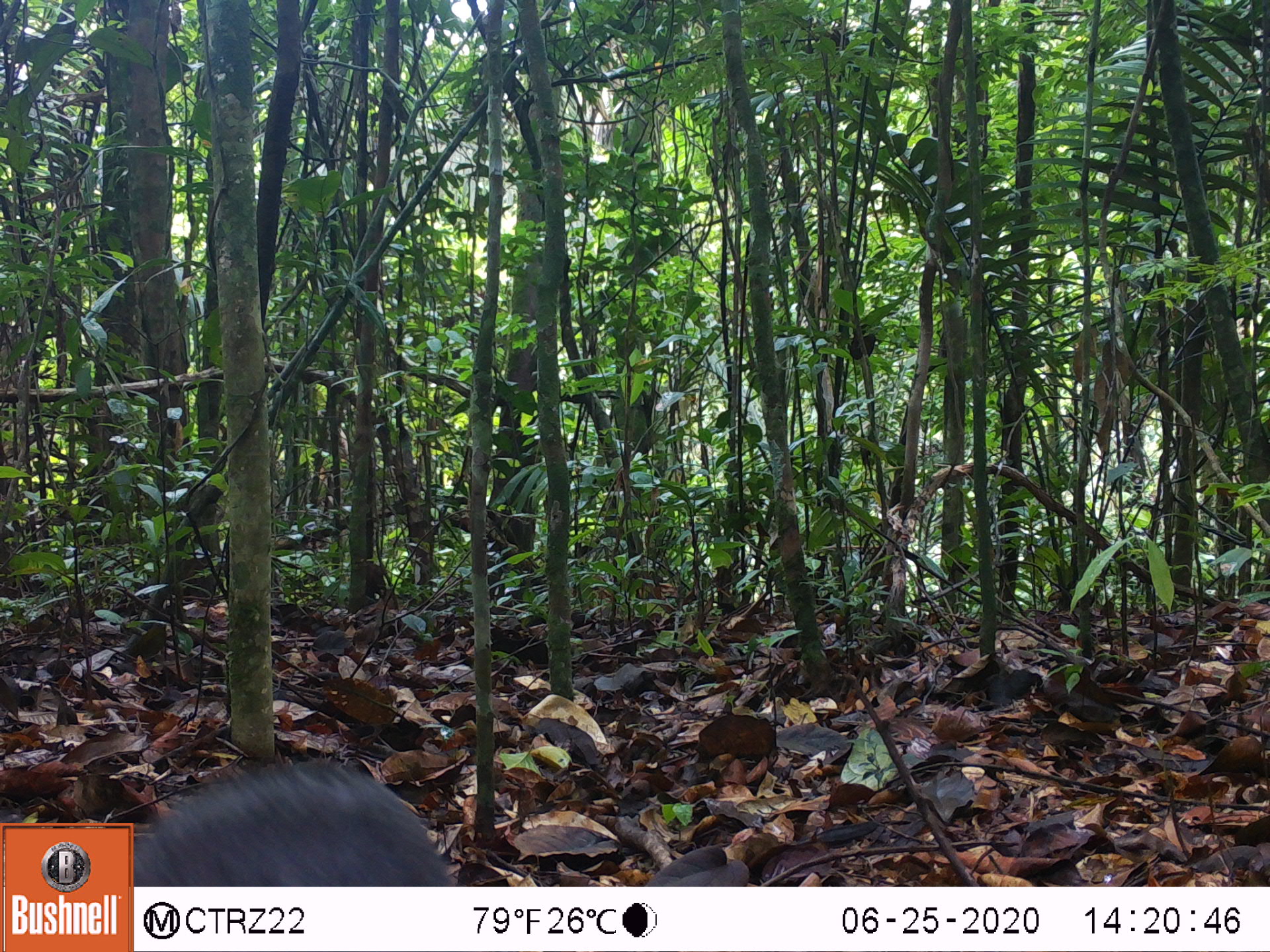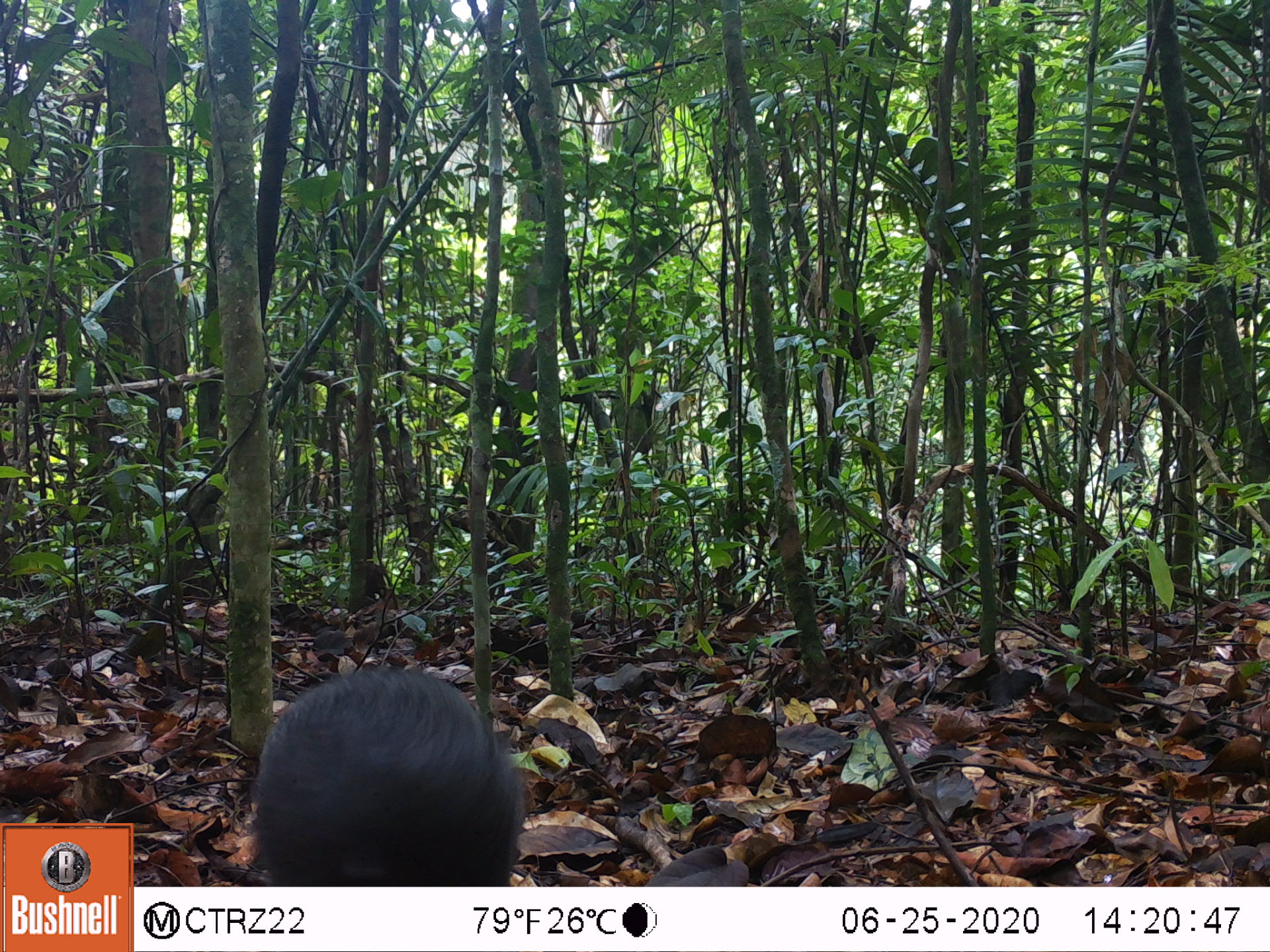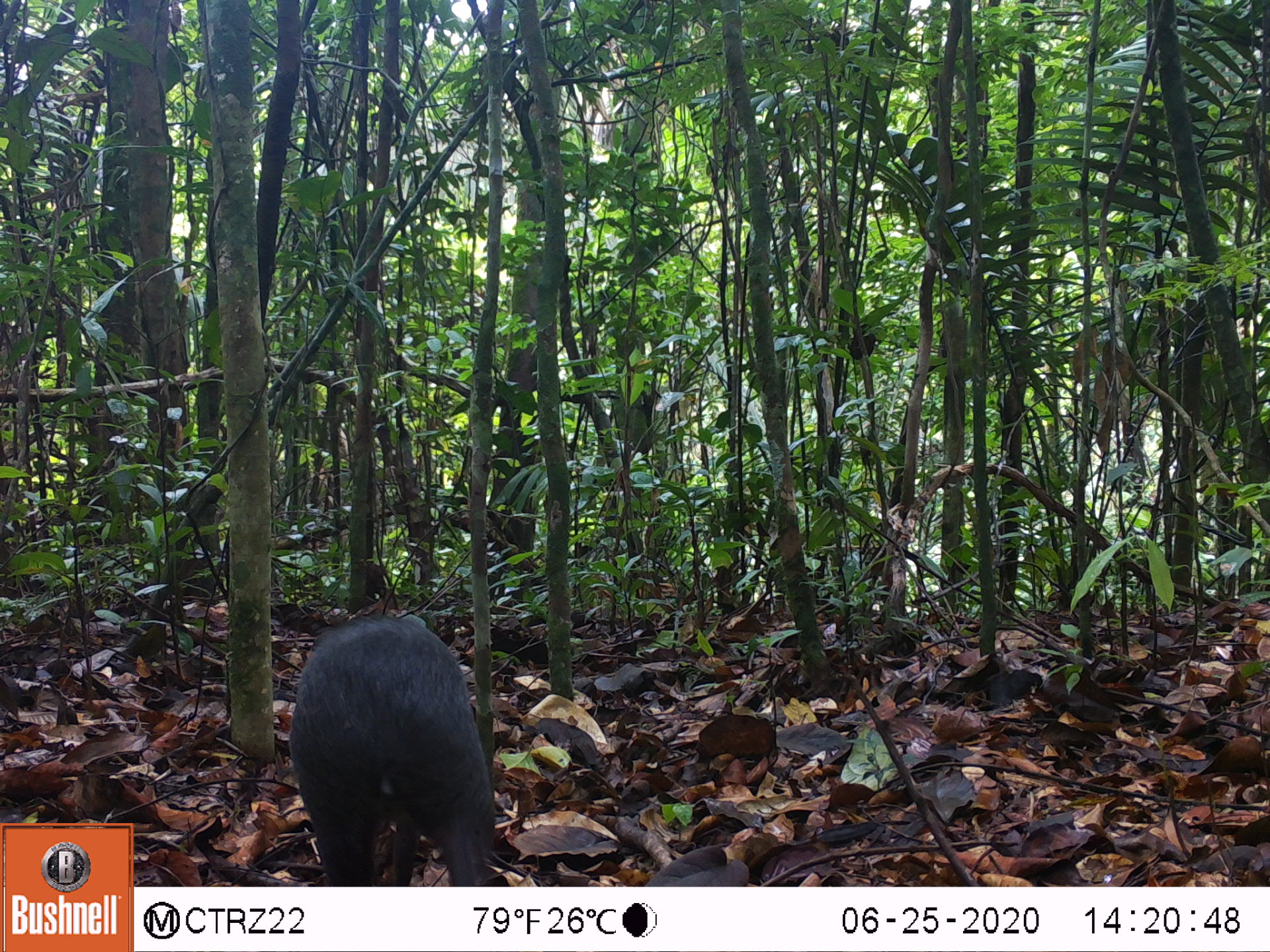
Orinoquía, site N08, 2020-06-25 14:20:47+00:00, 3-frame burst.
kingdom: Animalia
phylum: Chordata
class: Mammalia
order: Rodentia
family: Dasyproctidae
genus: Dasyprocta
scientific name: Dasyprocta fuliginosa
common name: black agouti